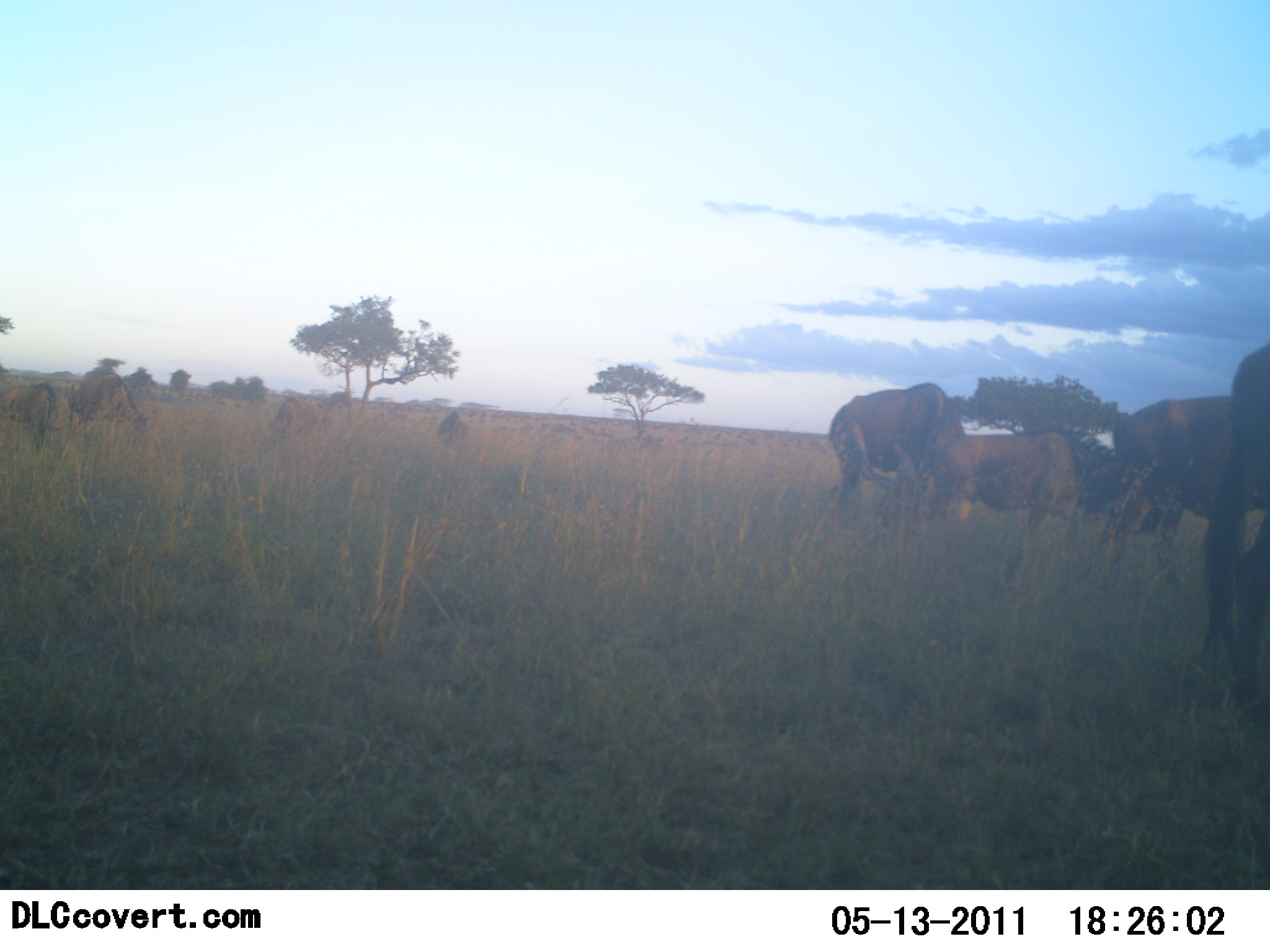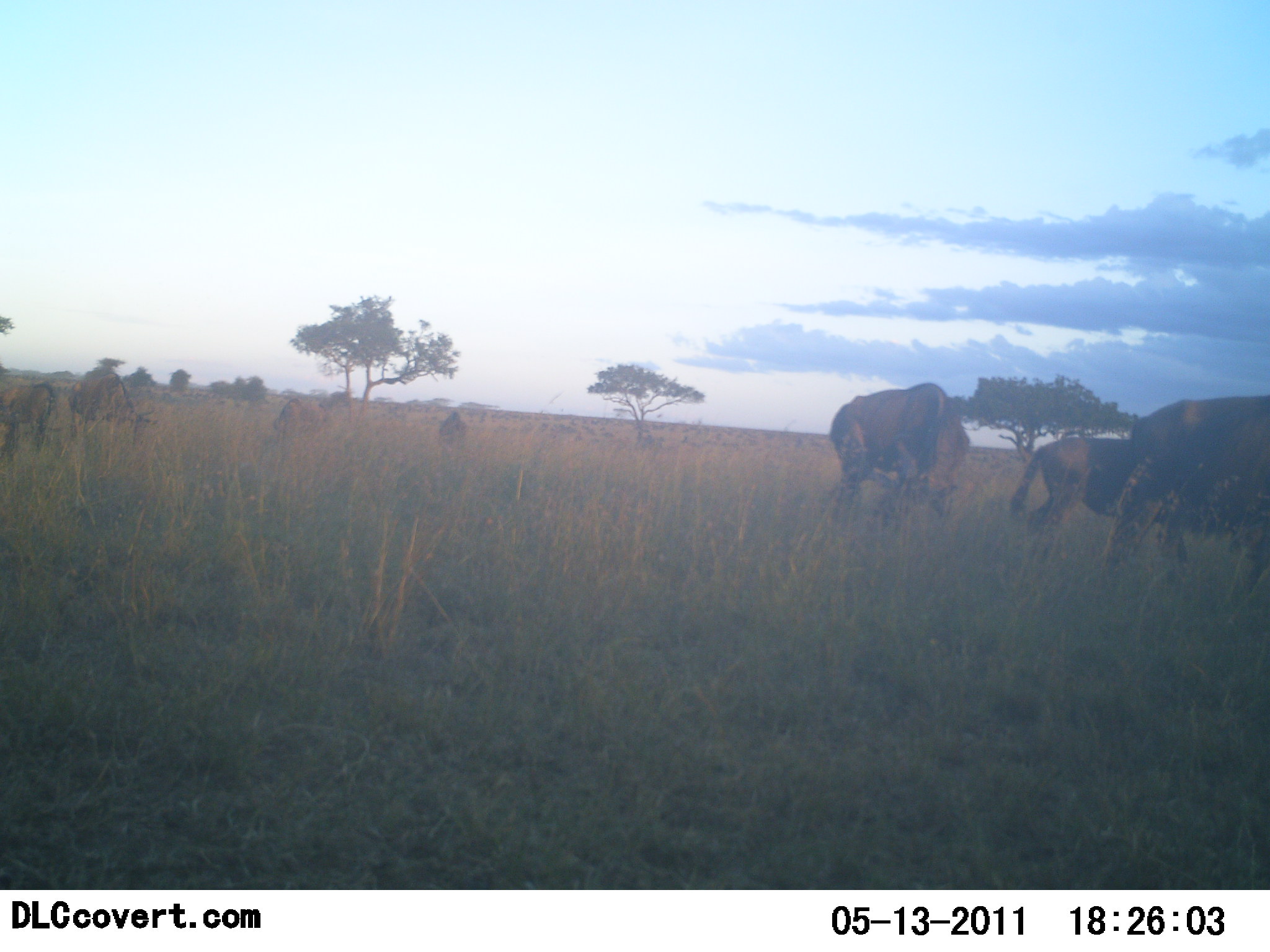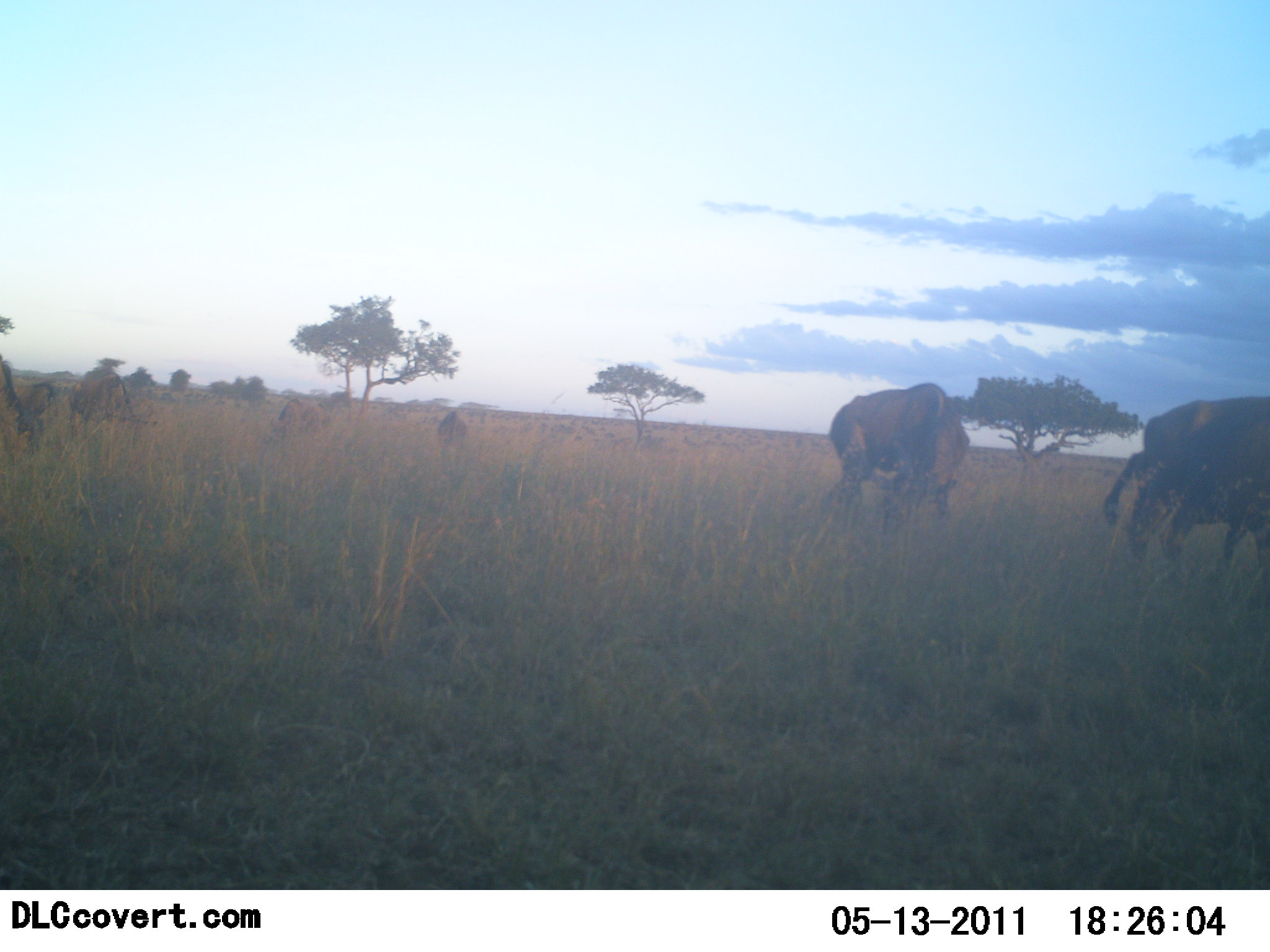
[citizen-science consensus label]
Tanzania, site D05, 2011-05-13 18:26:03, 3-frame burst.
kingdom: Animalia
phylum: Chordata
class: Mammalia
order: Artiodactyla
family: Bovidae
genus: Connochaetes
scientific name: Connochaetes taurinus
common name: blue wildebeest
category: wildebeest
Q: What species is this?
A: Wildebeest (blue wildebeest) (Connochaetes taurinus).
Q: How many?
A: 8.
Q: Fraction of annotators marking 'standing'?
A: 23%.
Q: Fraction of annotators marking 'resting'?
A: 0%.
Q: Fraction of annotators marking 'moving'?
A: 69%.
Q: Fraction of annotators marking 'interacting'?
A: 0%.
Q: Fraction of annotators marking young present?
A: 15%.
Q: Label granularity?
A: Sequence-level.